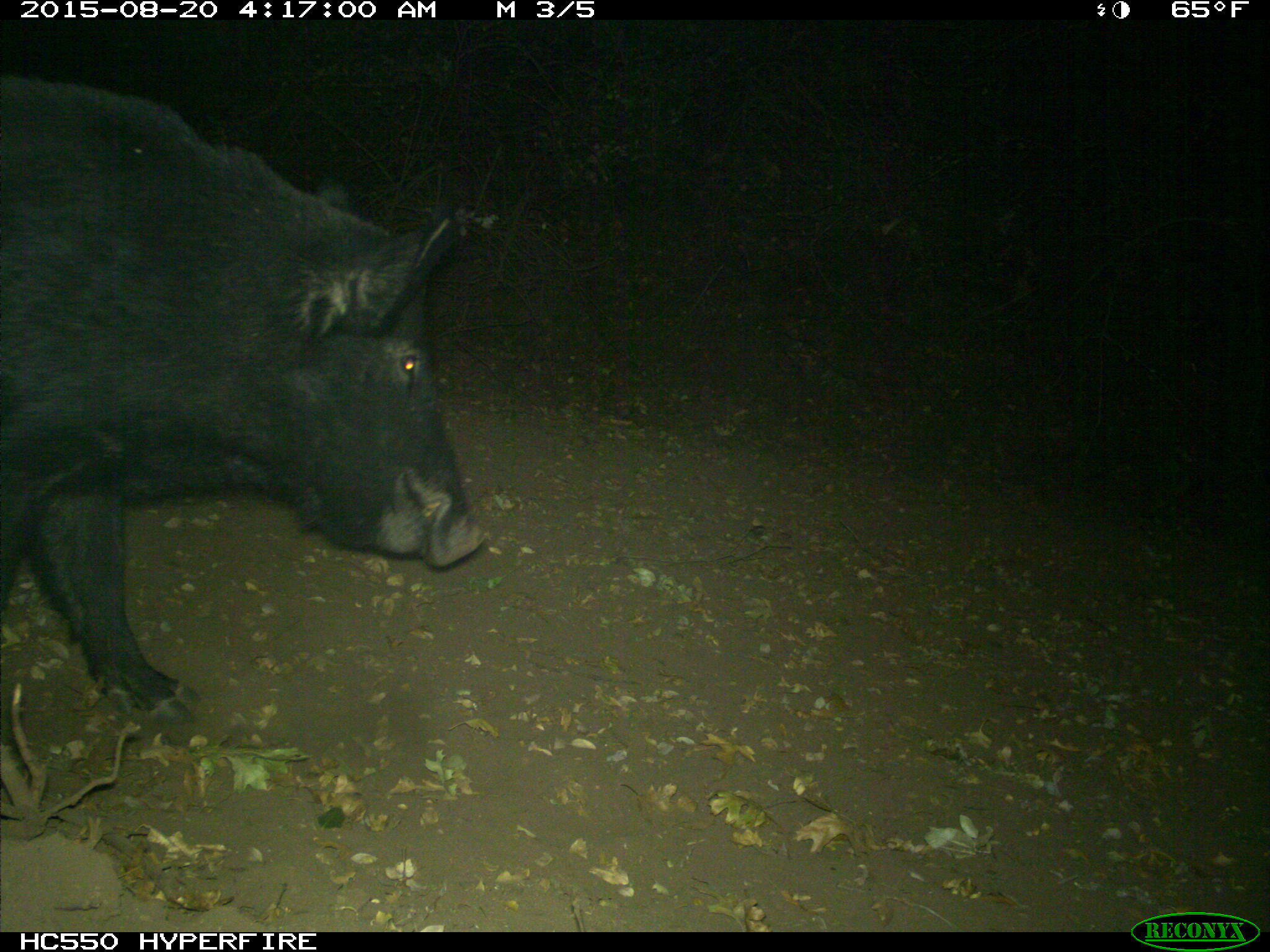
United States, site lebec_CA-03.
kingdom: Animalia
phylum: Chordata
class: Mammalia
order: Artiodactyla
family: Suidae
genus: Sus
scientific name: Sus scrofa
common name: wild boar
Sus scrofa (wild boar).